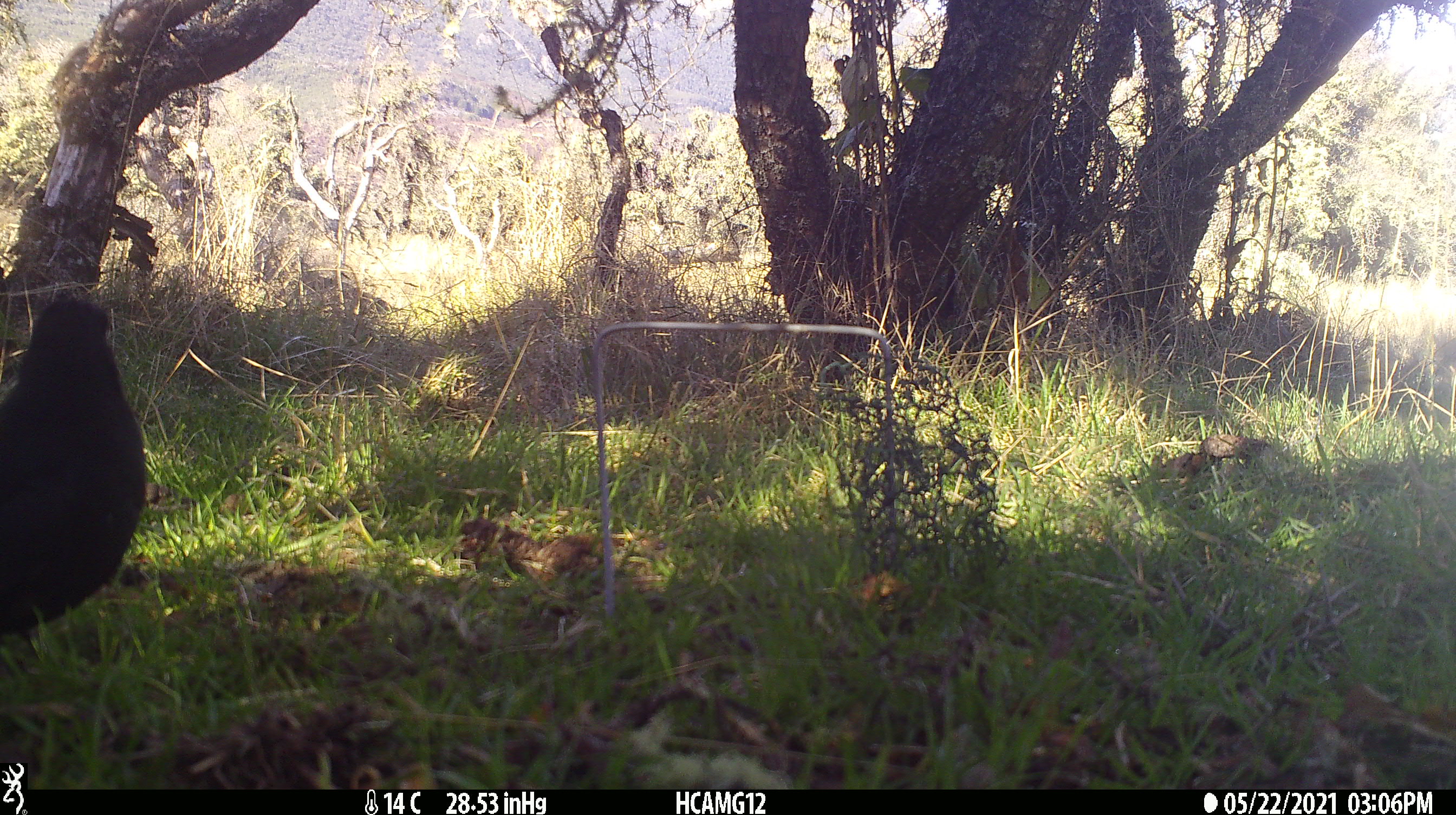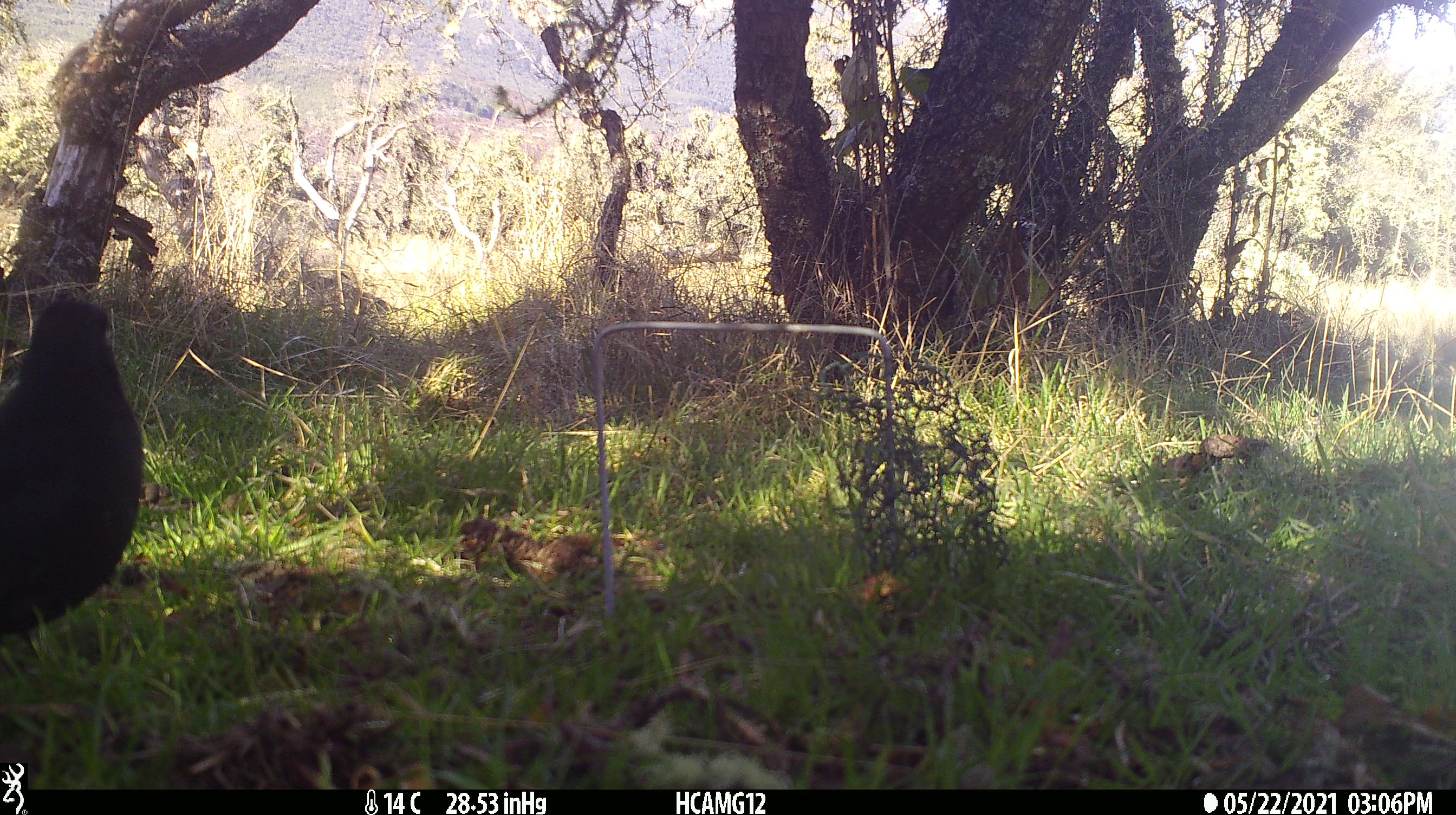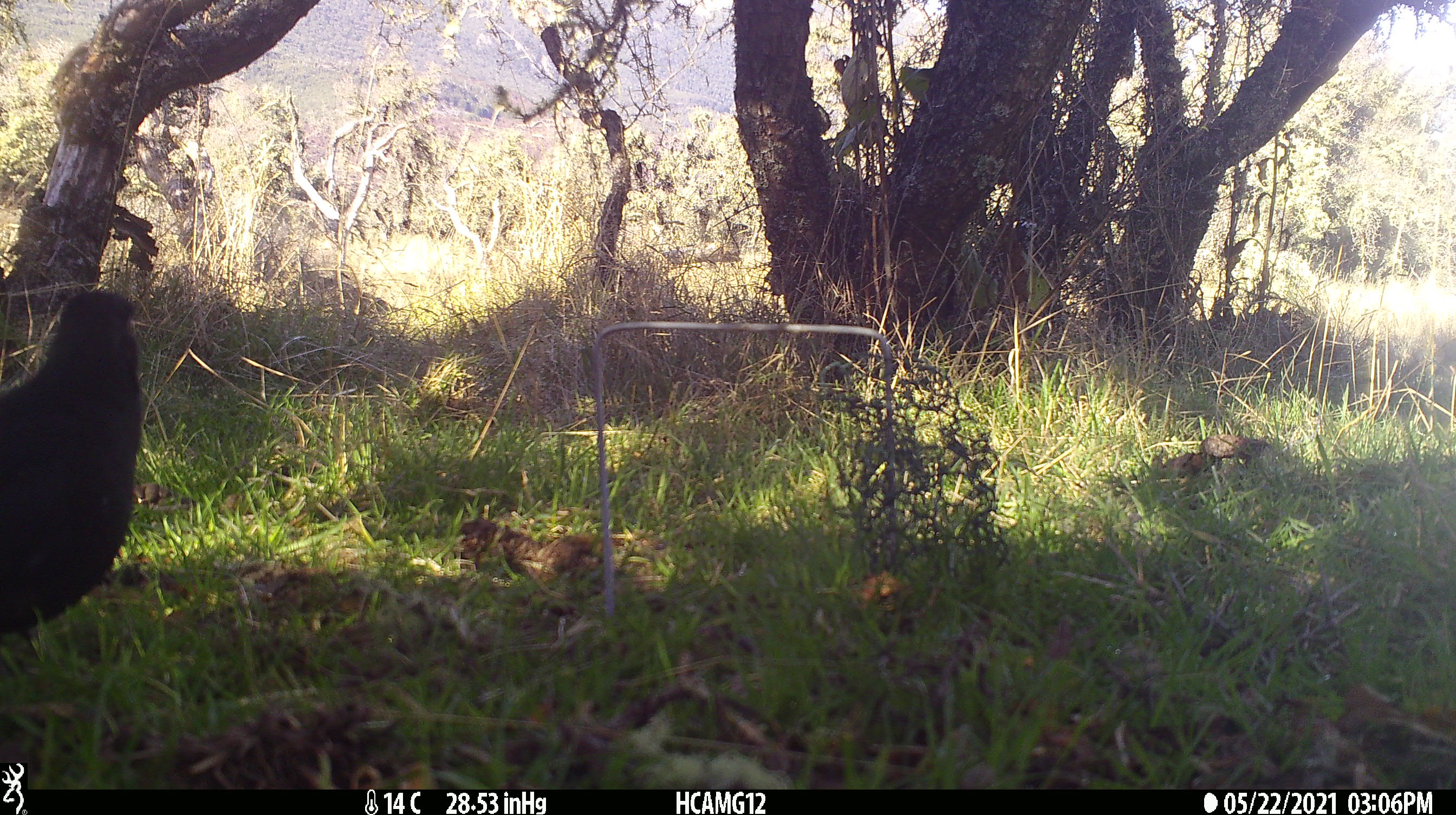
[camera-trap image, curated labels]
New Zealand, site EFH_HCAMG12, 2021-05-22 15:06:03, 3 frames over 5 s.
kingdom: Animalia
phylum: Chordata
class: Aves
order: Passeriformes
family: Turdidae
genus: Turdus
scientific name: Turdus merula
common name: eurasian blackbird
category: blackbird